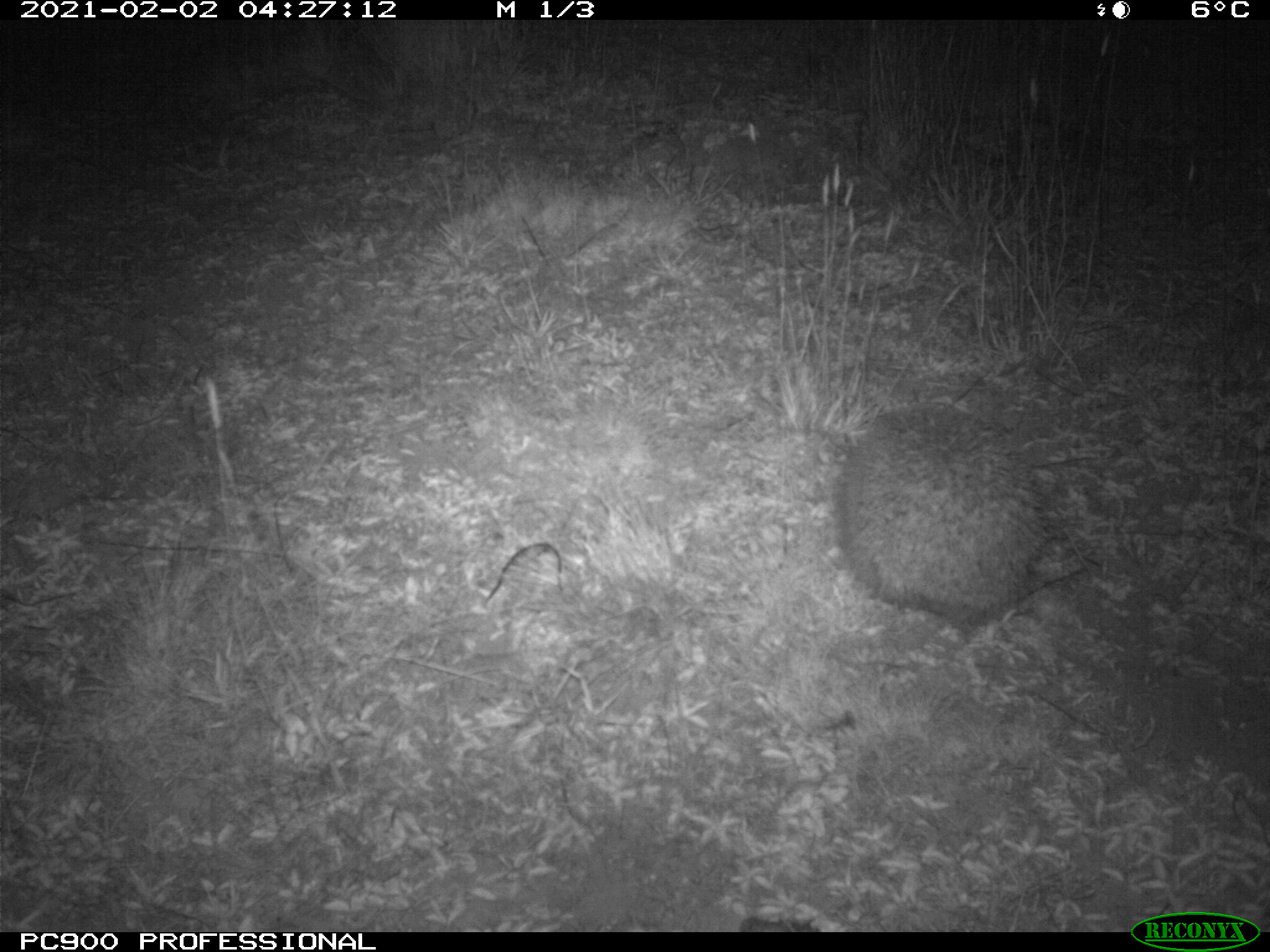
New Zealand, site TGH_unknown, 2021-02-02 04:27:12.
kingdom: Animalia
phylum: Chordata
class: Mammalia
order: Eulipotyphla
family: Erinaceidae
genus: Erinaceus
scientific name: Erinaceus europaeus europaeus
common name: european hedgehog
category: hedgehog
Hedgehog (european hedgehog) (Erinaceus europaeus europaeus).